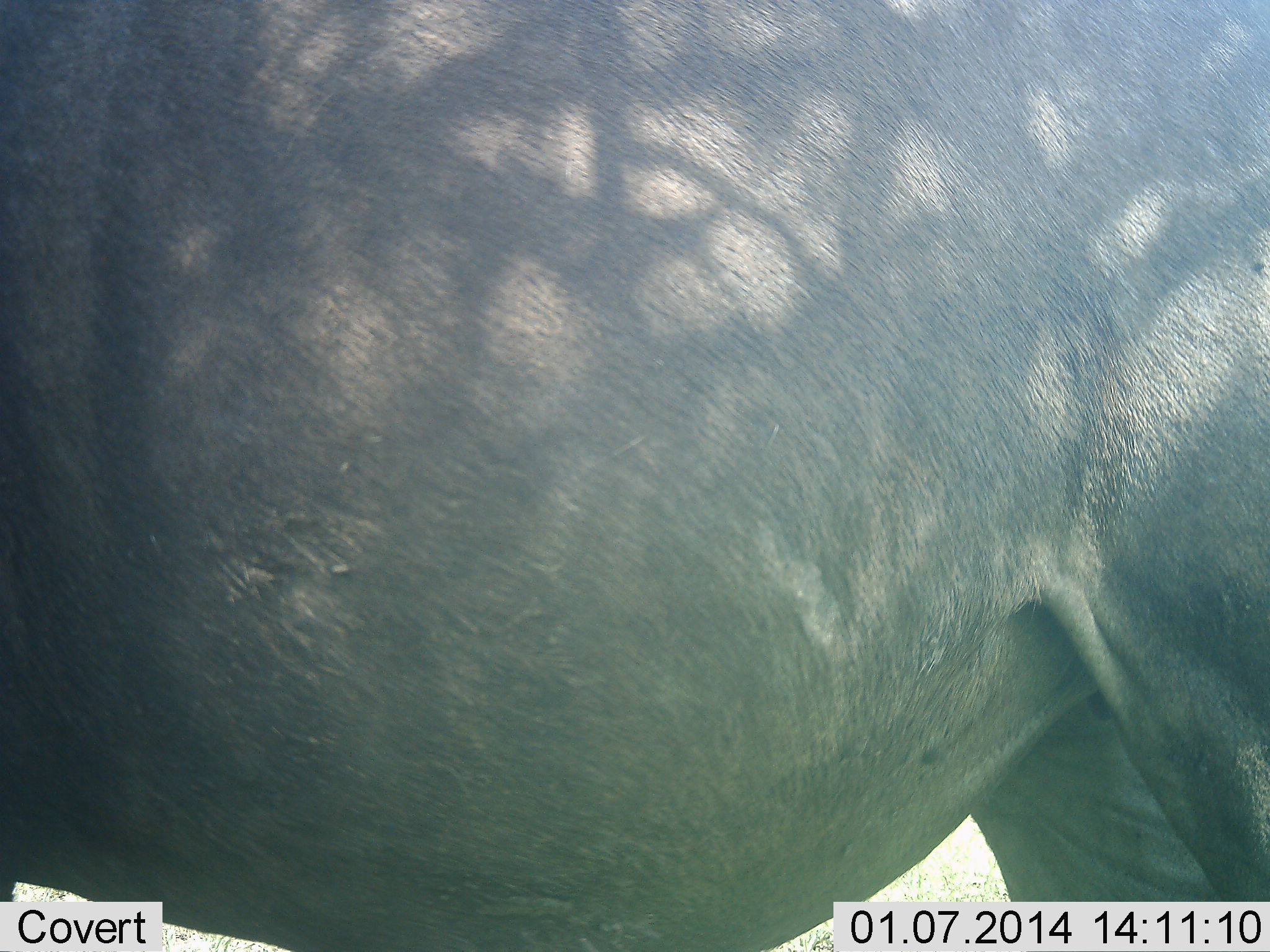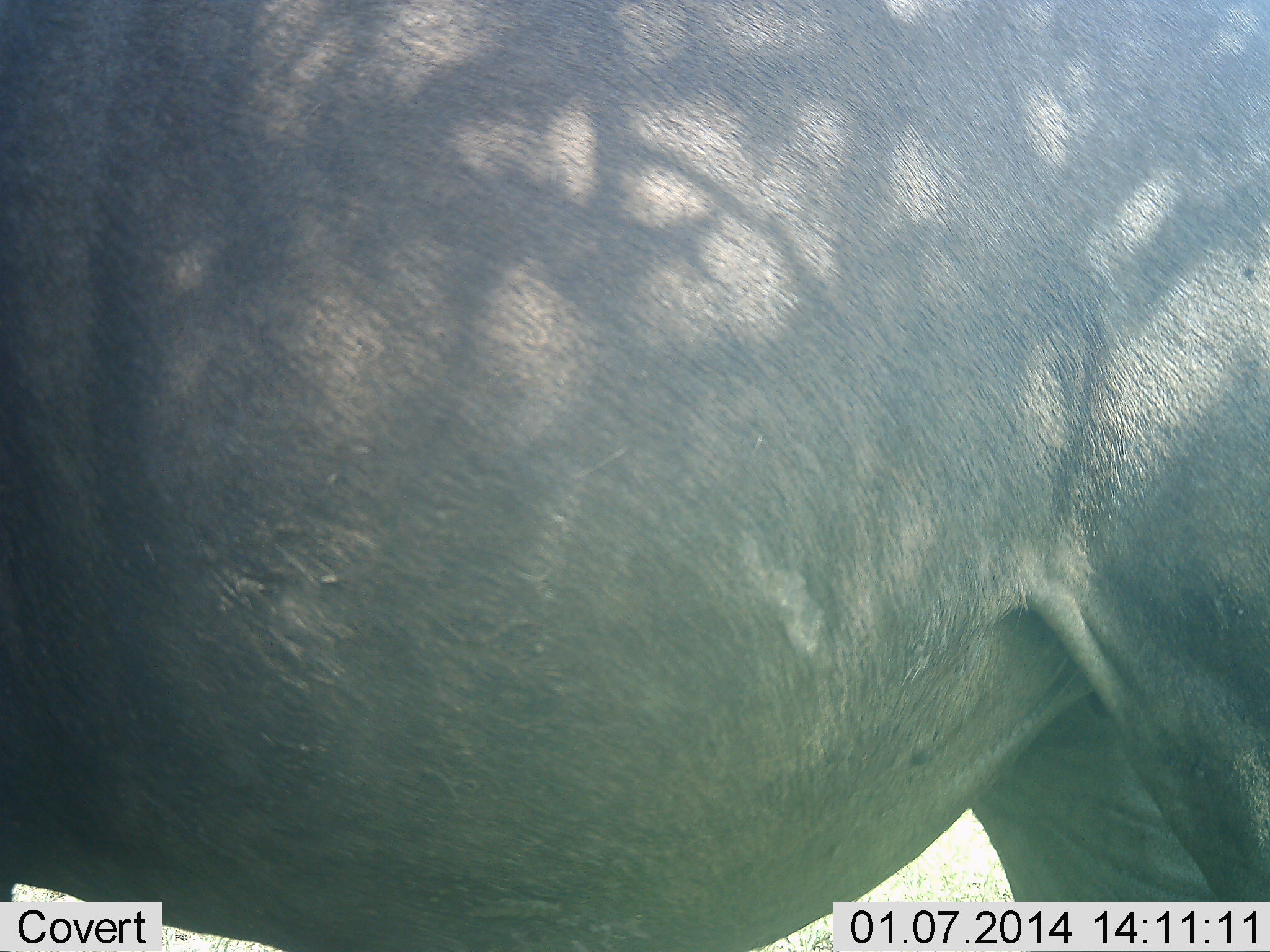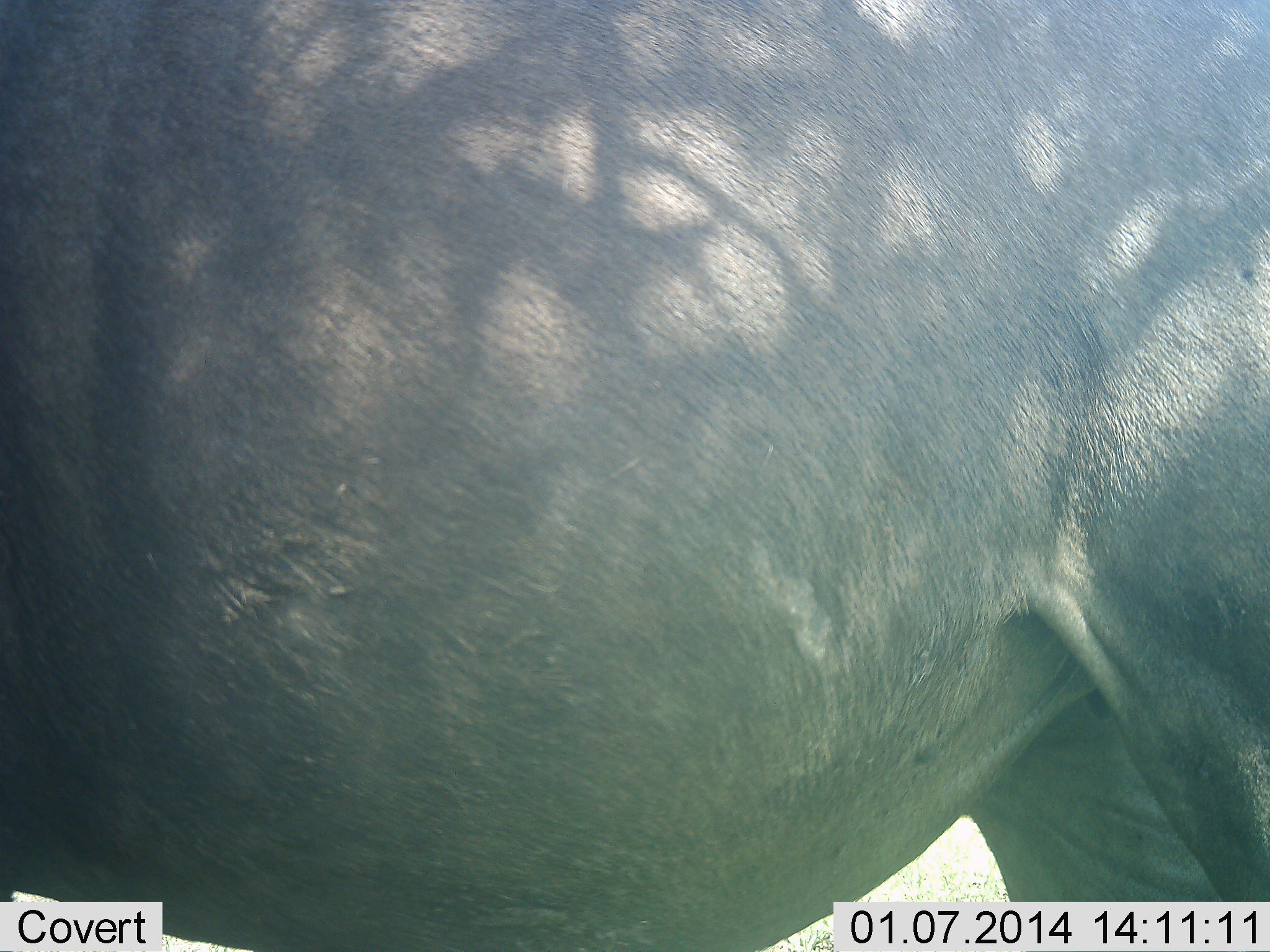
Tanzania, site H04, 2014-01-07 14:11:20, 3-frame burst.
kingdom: Animalia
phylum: Chordata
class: Mammalia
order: Artiodactyla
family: Bovidae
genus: Connochaetes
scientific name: Connochaetes taurinus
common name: blue wildebeest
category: wildebeest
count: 1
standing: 100%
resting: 0%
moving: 0%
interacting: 0%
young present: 0%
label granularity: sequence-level